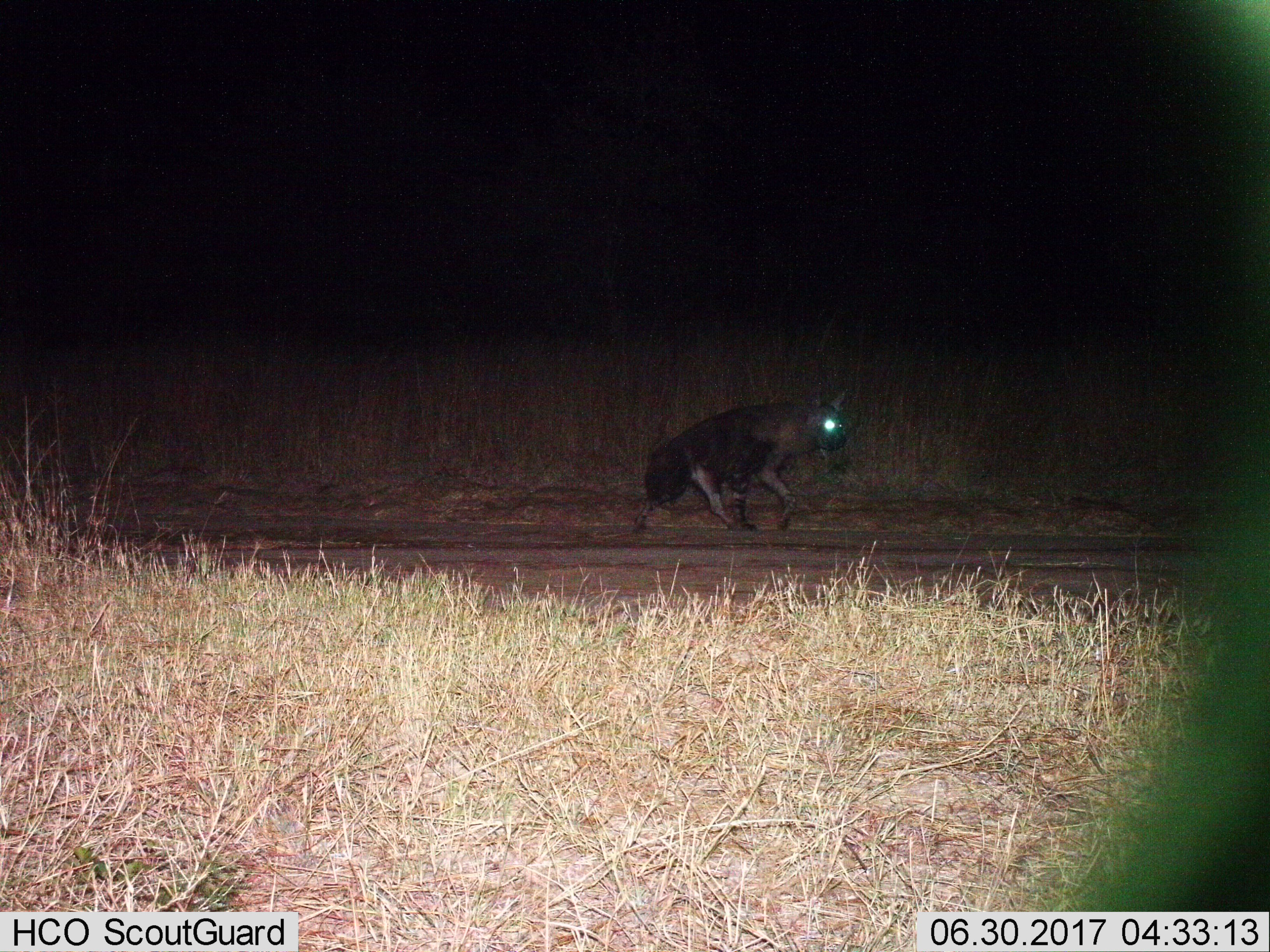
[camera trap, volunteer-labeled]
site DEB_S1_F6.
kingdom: Animalia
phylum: Chordata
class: Mammalia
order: Carnivora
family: Hyaenidae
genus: Parahyaena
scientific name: Parahyaena brunnea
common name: brown hyena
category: hyenabrown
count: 1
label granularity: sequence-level